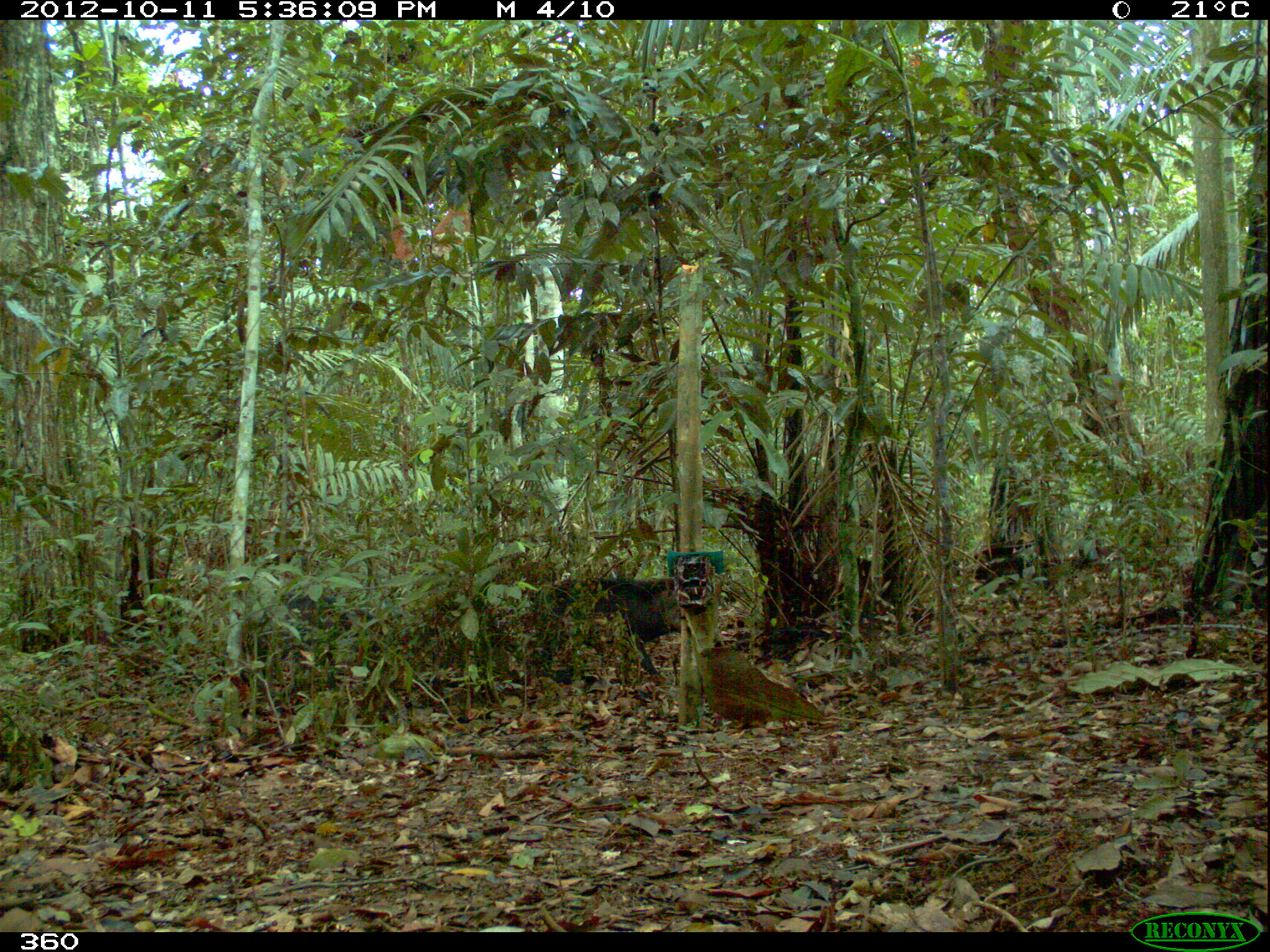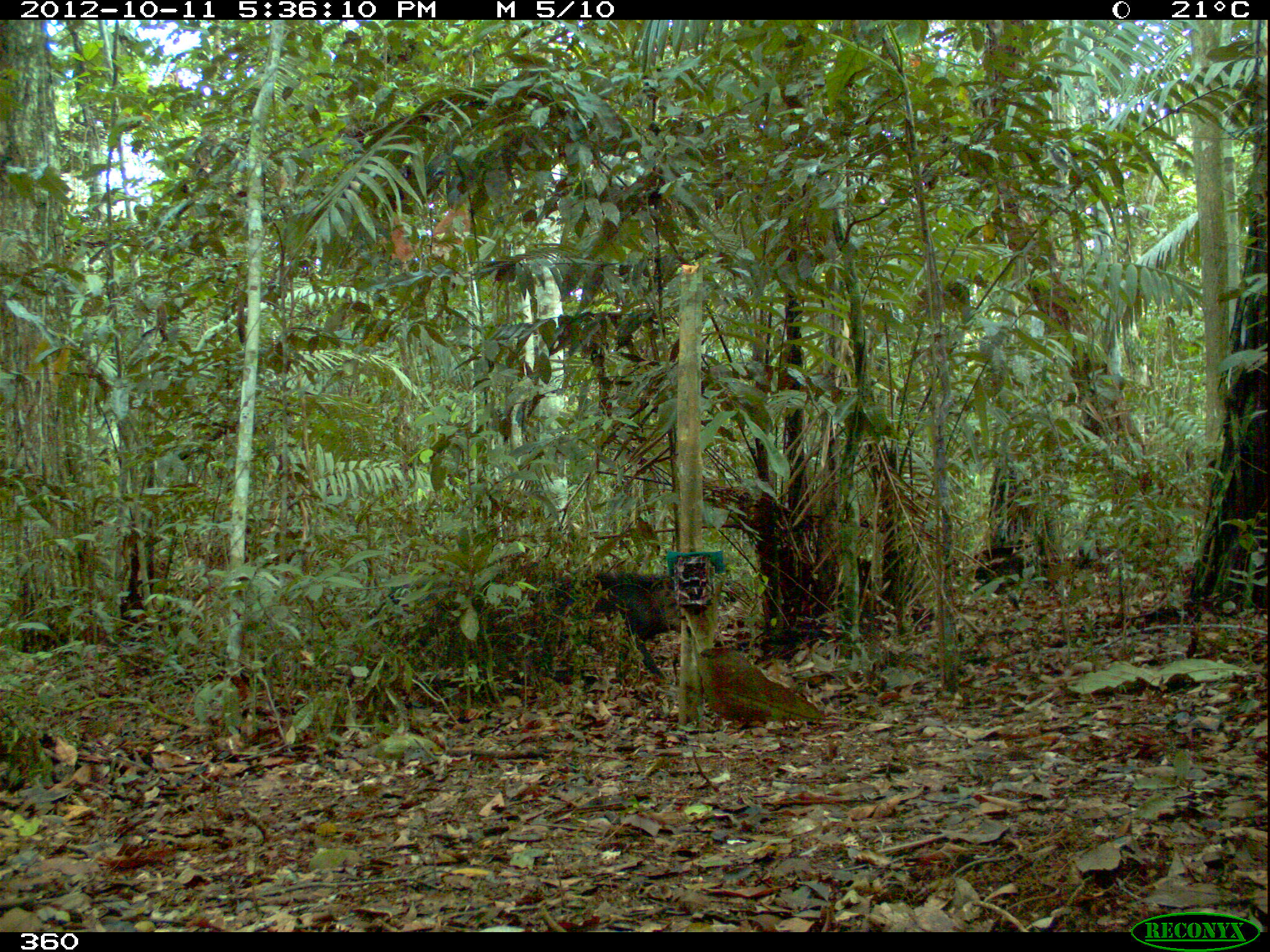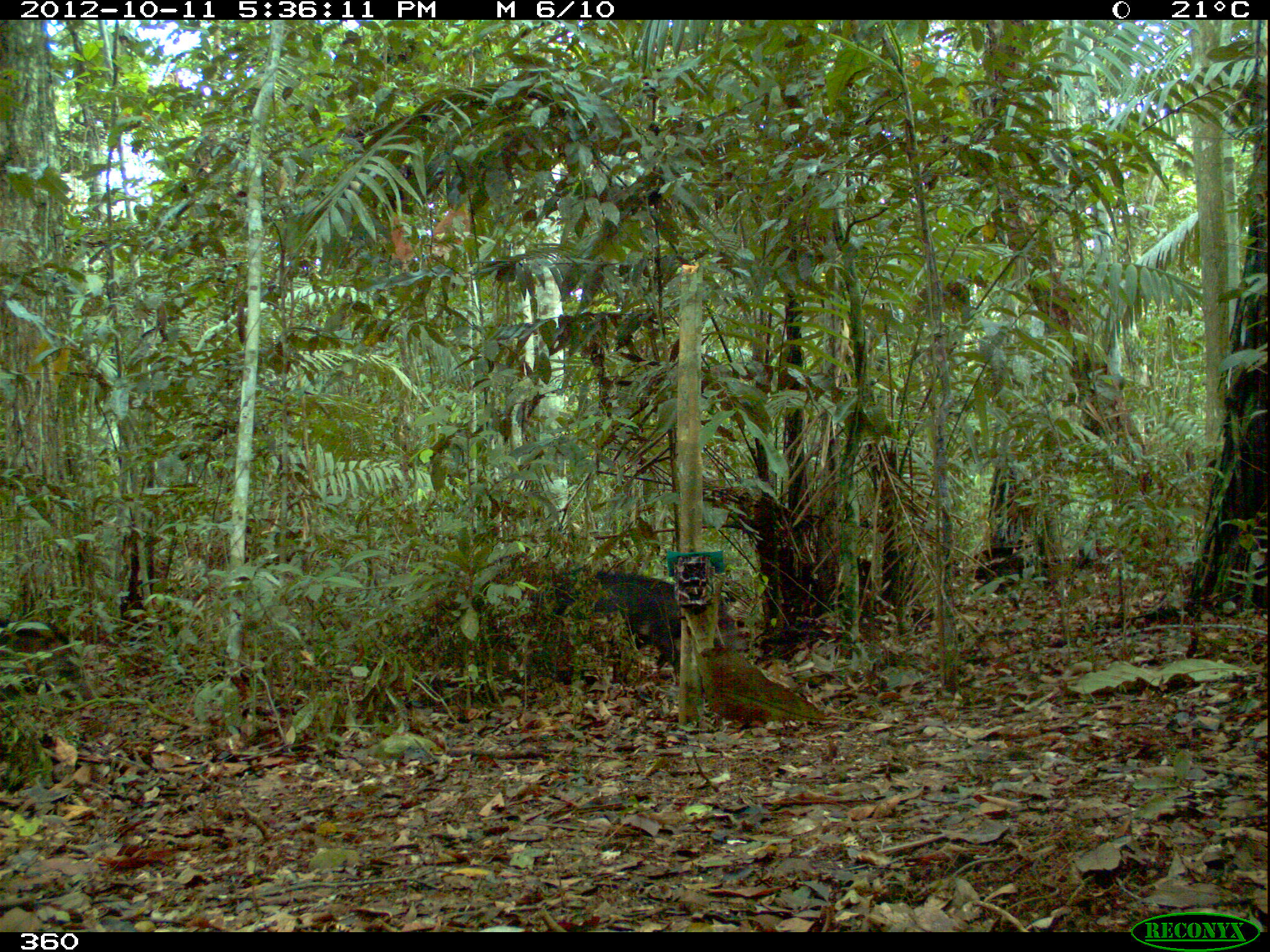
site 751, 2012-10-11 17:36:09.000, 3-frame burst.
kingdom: Animalia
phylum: Chordata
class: Mammalia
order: Artiodactyla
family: Tayassuidae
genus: Tayassu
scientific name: Tayassu pecari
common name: white-lipped peccary